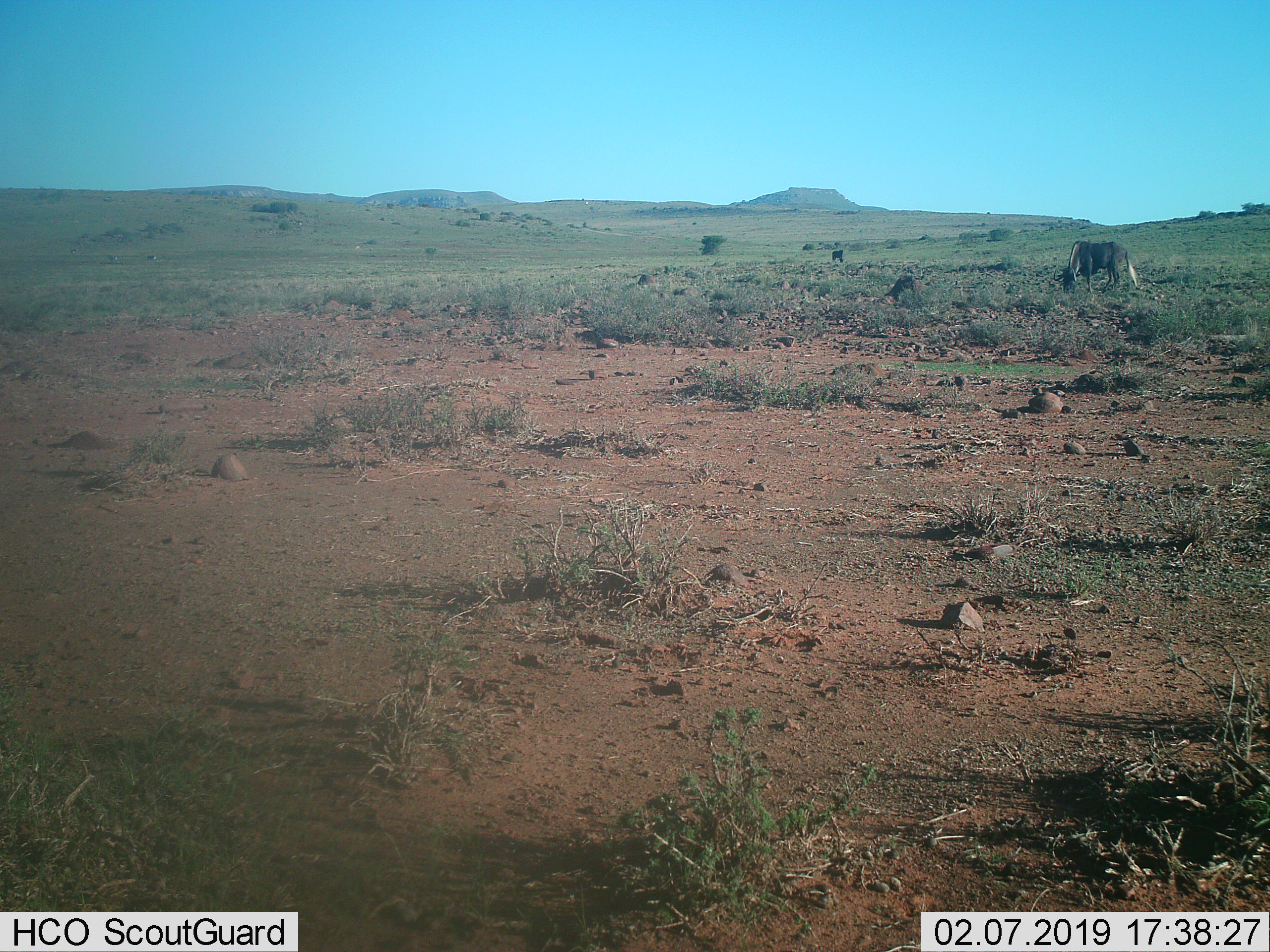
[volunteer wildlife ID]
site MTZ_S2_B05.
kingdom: Animalia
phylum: Chordata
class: Mammalia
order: Artiodactyla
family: Bovidae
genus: Connochaetes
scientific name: Connochaetes gnou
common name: black wildebeest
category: wildebeestblack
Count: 2.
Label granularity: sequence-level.